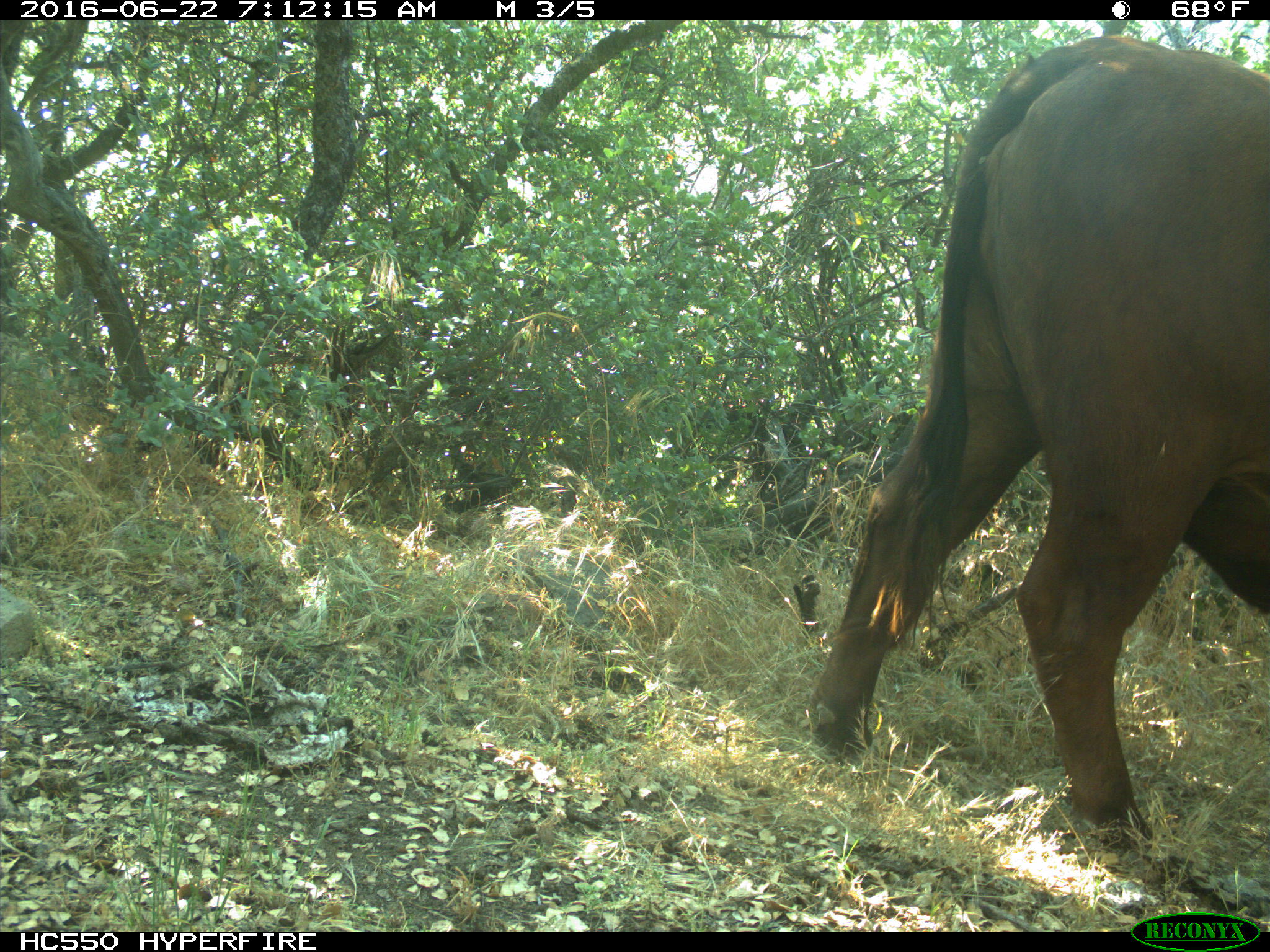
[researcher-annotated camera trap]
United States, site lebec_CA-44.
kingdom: Animalia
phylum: Chordata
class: Mammalia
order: Artiodactyla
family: Bovidae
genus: Bos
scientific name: Bos taurus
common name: domestic cow